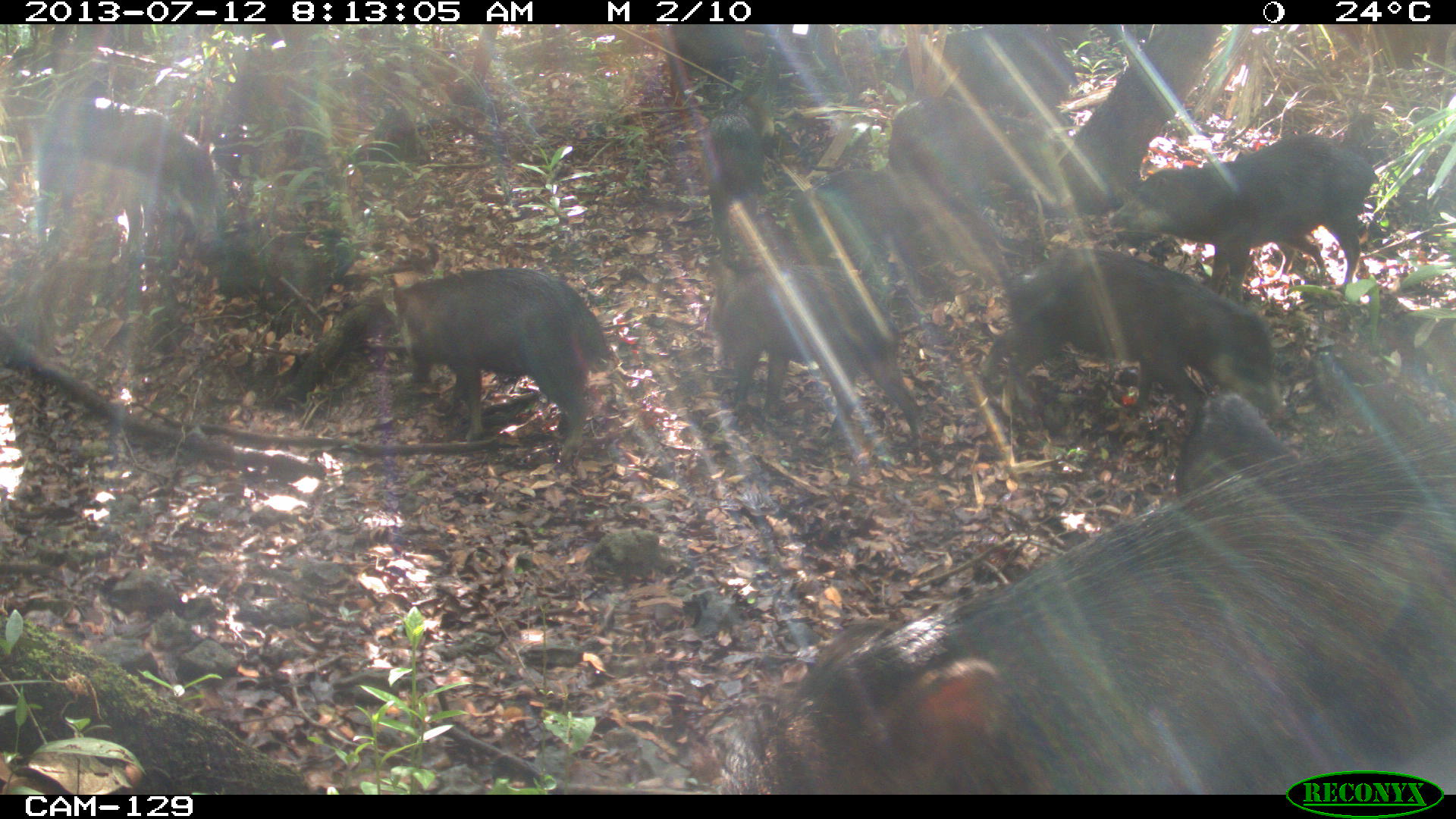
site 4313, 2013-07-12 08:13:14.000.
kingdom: Animalia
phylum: Chordata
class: Mammalia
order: Artiodactyla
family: Tayassuidae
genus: Tayassu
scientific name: Tayassu pecari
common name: white-lipped peccary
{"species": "Tayassu pecari (white-lipped peccary)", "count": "20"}